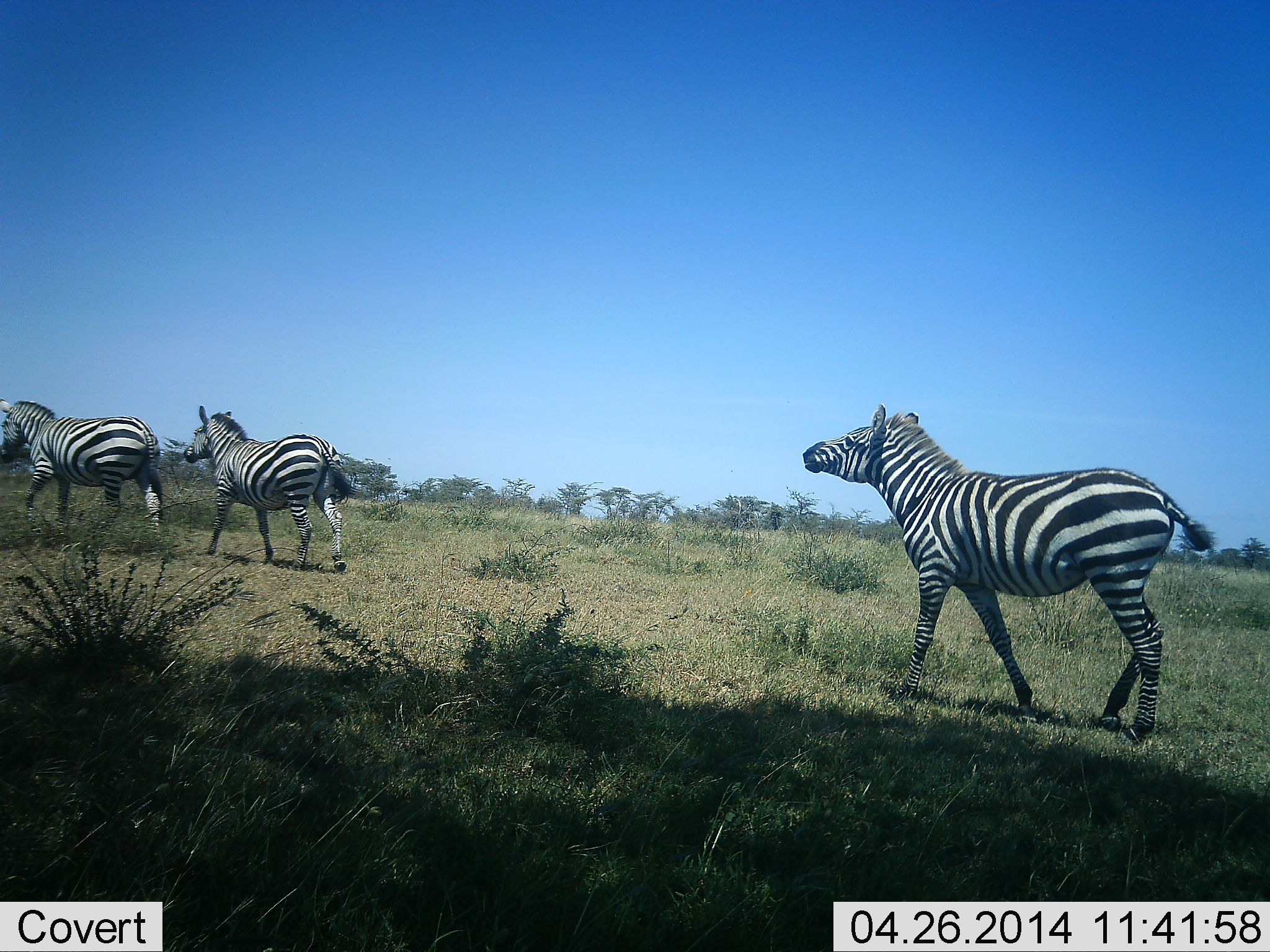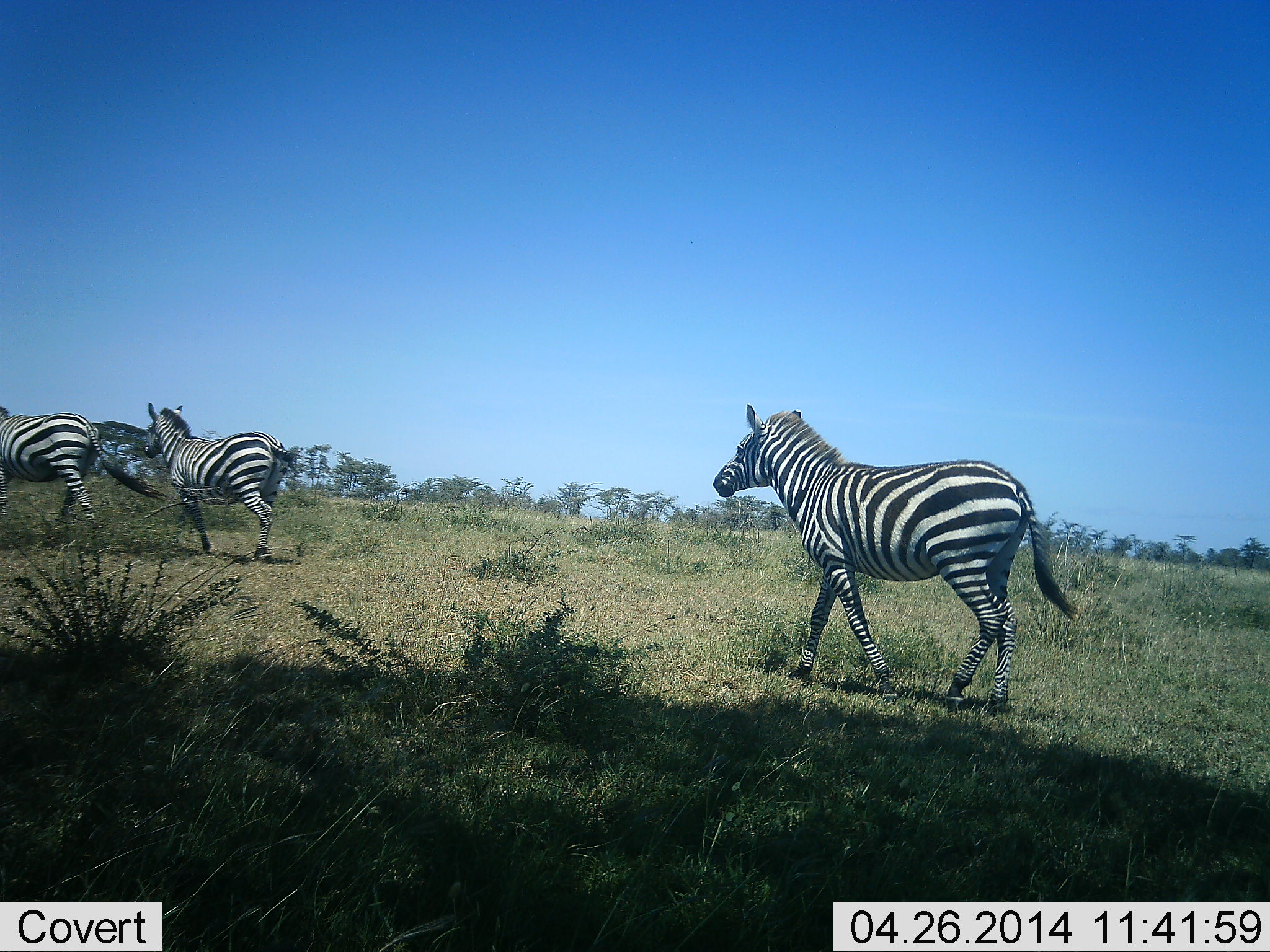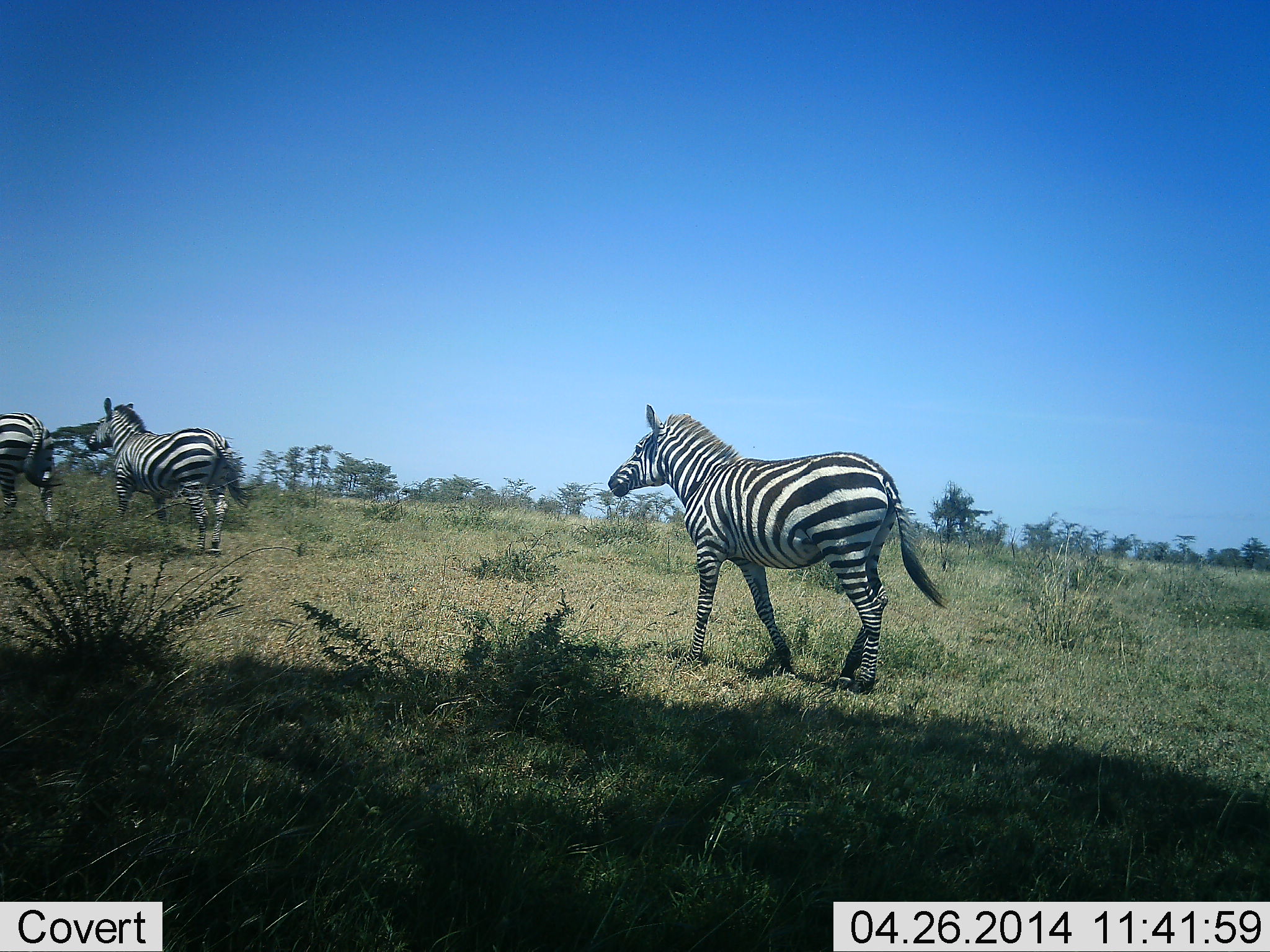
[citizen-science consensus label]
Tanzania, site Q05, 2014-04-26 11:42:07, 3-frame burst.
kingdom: Animalia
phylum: Chordata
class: Mammalia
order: Perissodactyla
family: Equidae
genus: Equus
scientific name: Equus quagga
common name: plains zebra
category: zebra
Zebra (plains zebra) (Equus quagga), count 3. Behavior (volunteer vote fractions): standing 0%, resting 0%, moving 100%, interacting 0%. Young present (vote fraction): 0%. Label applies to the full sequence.